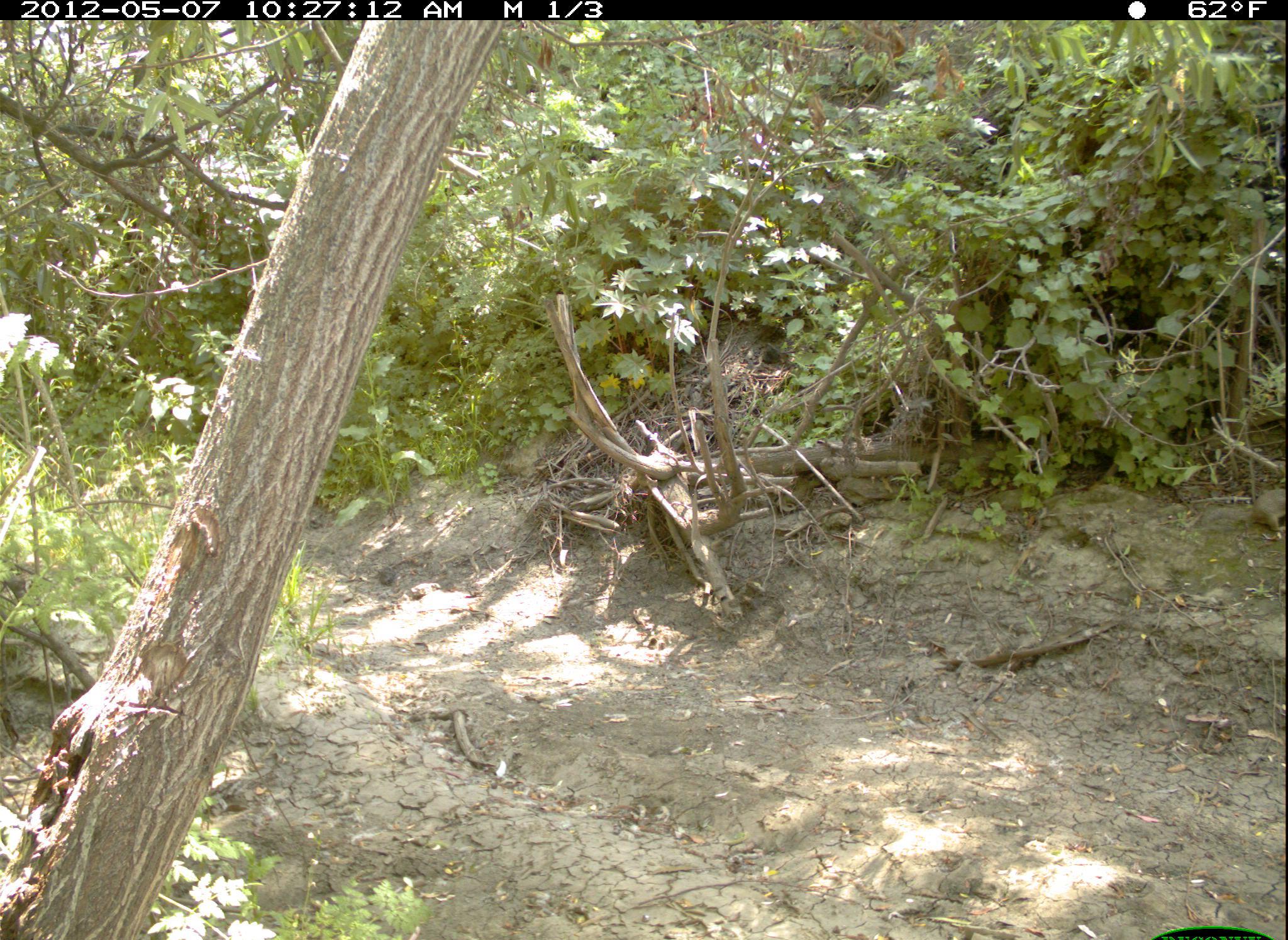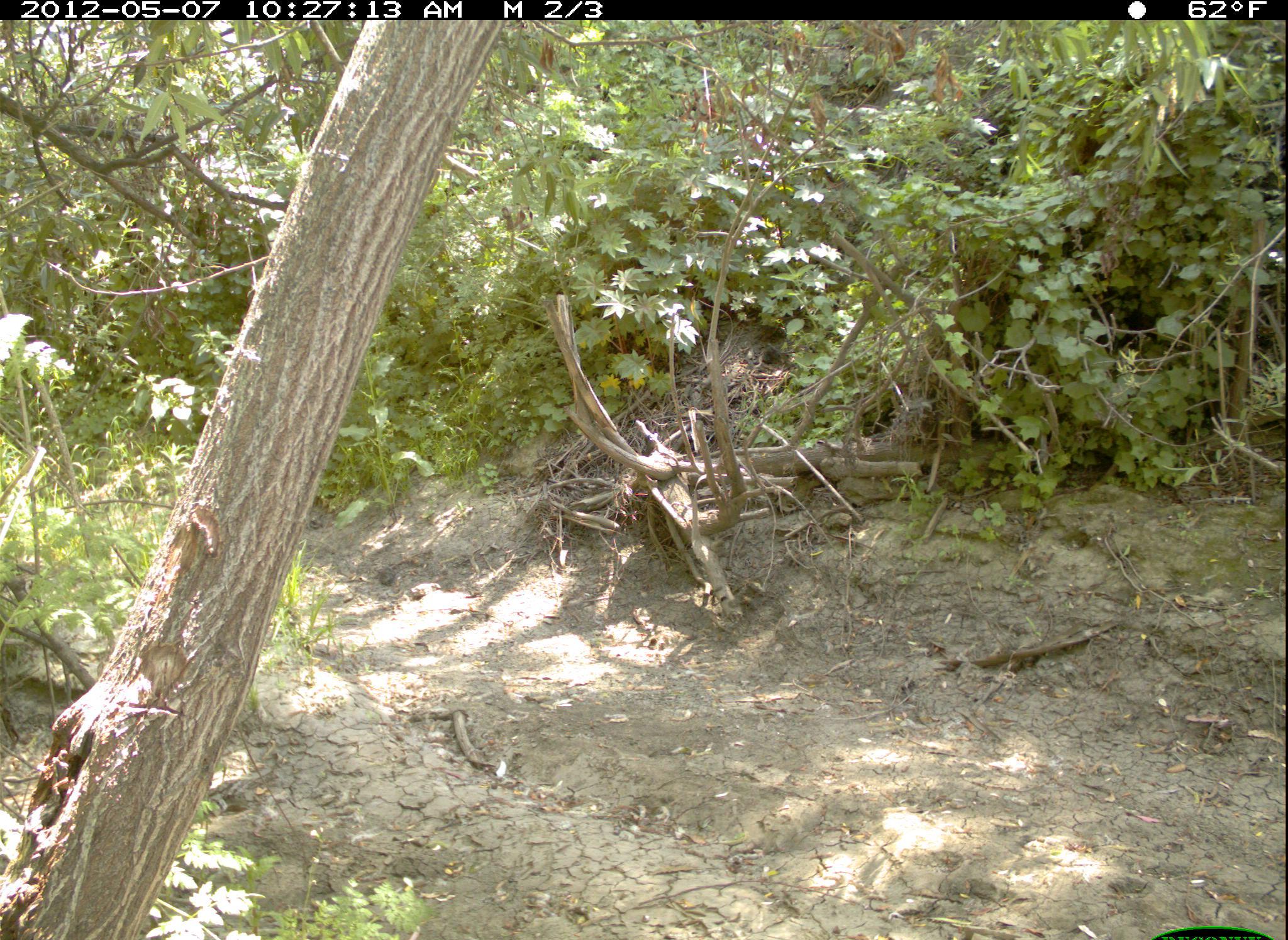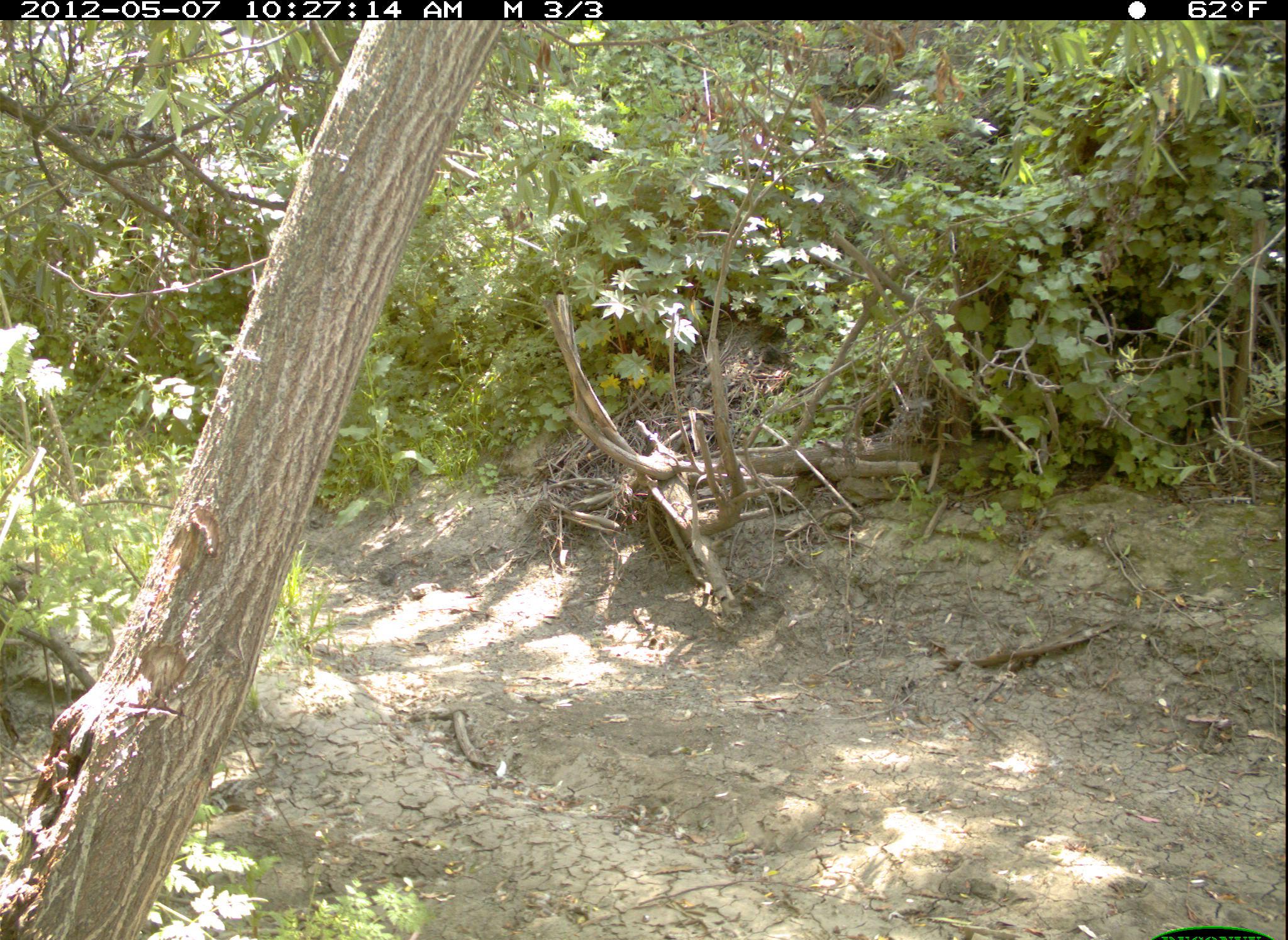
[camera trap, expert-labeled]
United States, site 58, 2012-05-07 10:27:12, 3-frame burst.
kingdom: Animalia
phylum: Chordata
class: Mammalia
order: Rodentia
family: Sciuridae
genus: Sciurus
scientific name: Sciurus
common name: squirrel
Squirrel (Sciurus).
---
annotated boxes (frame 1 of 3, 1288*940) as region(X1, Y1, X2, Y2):
squirrel: region(1249, 490, 1288, 534)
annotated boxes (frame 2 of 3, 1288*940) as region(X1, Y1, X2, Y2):
squirrel: region(1248, 482, 1288, 538)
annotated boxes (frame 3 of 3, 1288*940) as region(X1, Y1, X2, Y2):
squirrel: region(1247, 482, 1288, 537)